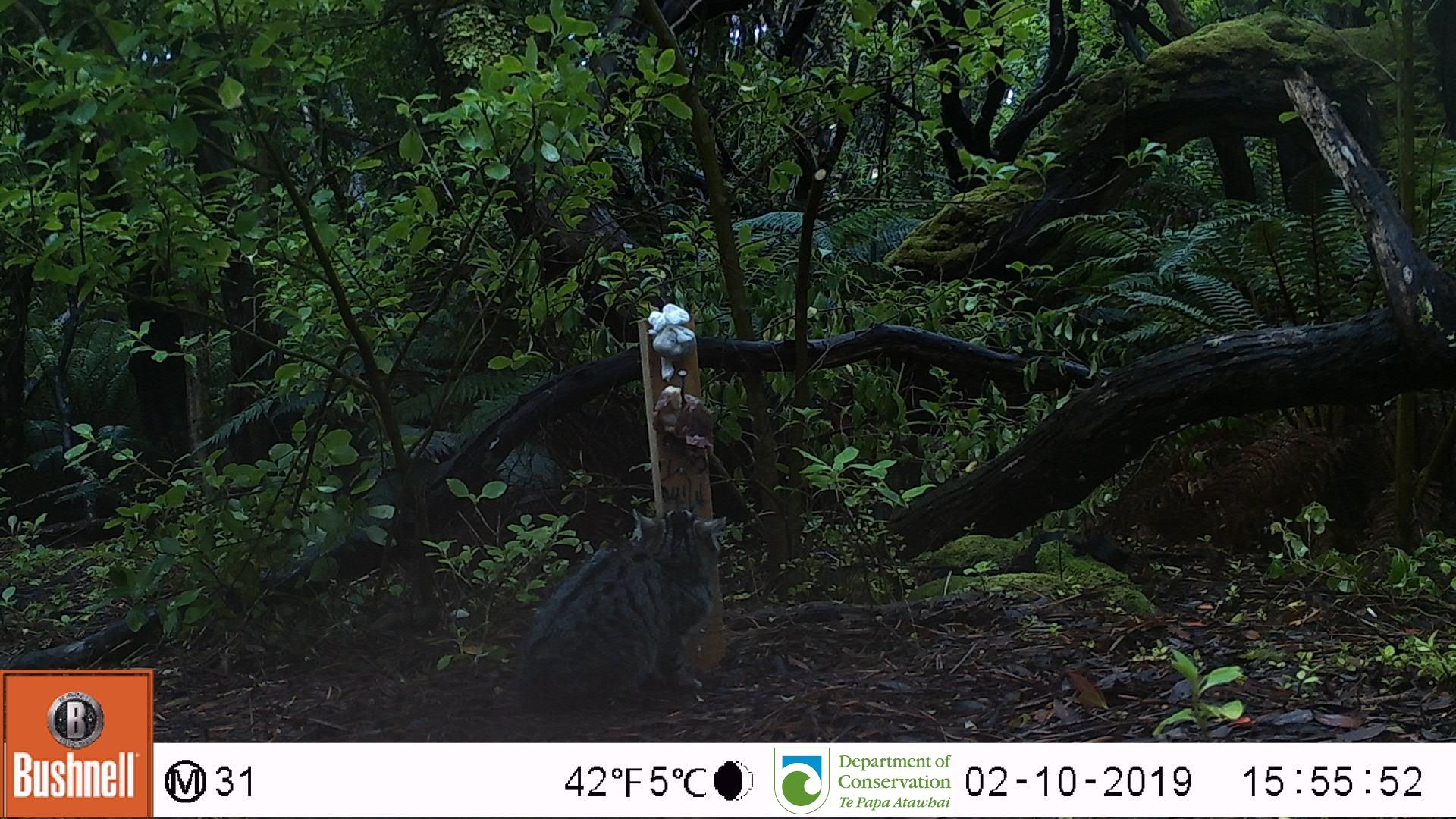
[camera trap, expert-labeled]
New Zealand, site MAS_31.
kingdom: Animalia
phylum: Chordata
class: Mammalia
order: Carnivora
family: Felidae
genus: Felis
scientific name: Felis catus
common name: domestic cat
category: cat